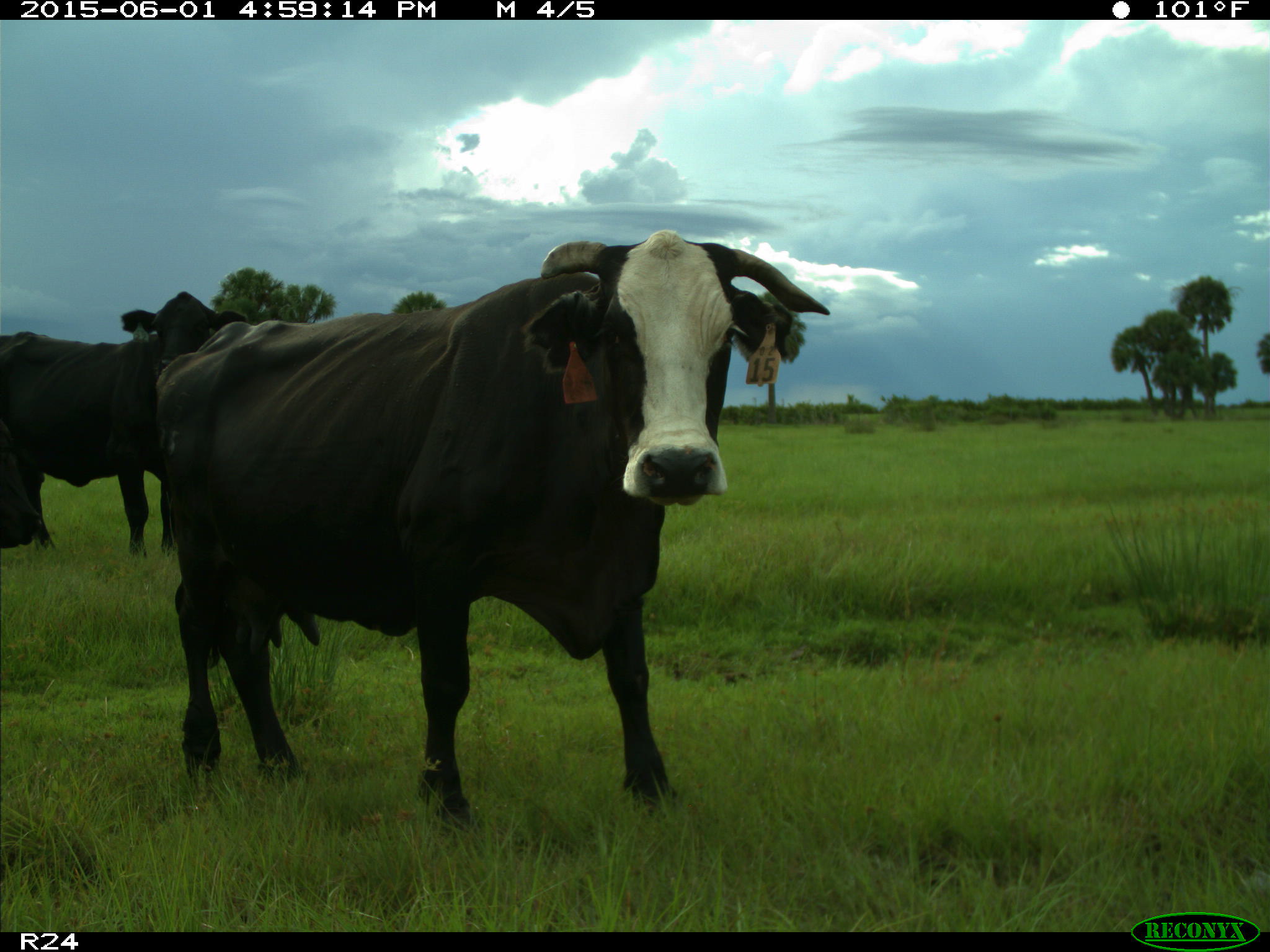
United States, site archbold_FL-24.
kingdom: Animalia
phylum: Chordata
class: Mammalia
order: Artiodactyla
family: Bovidae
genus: Bos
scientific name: Bos taurus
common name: domestic cow